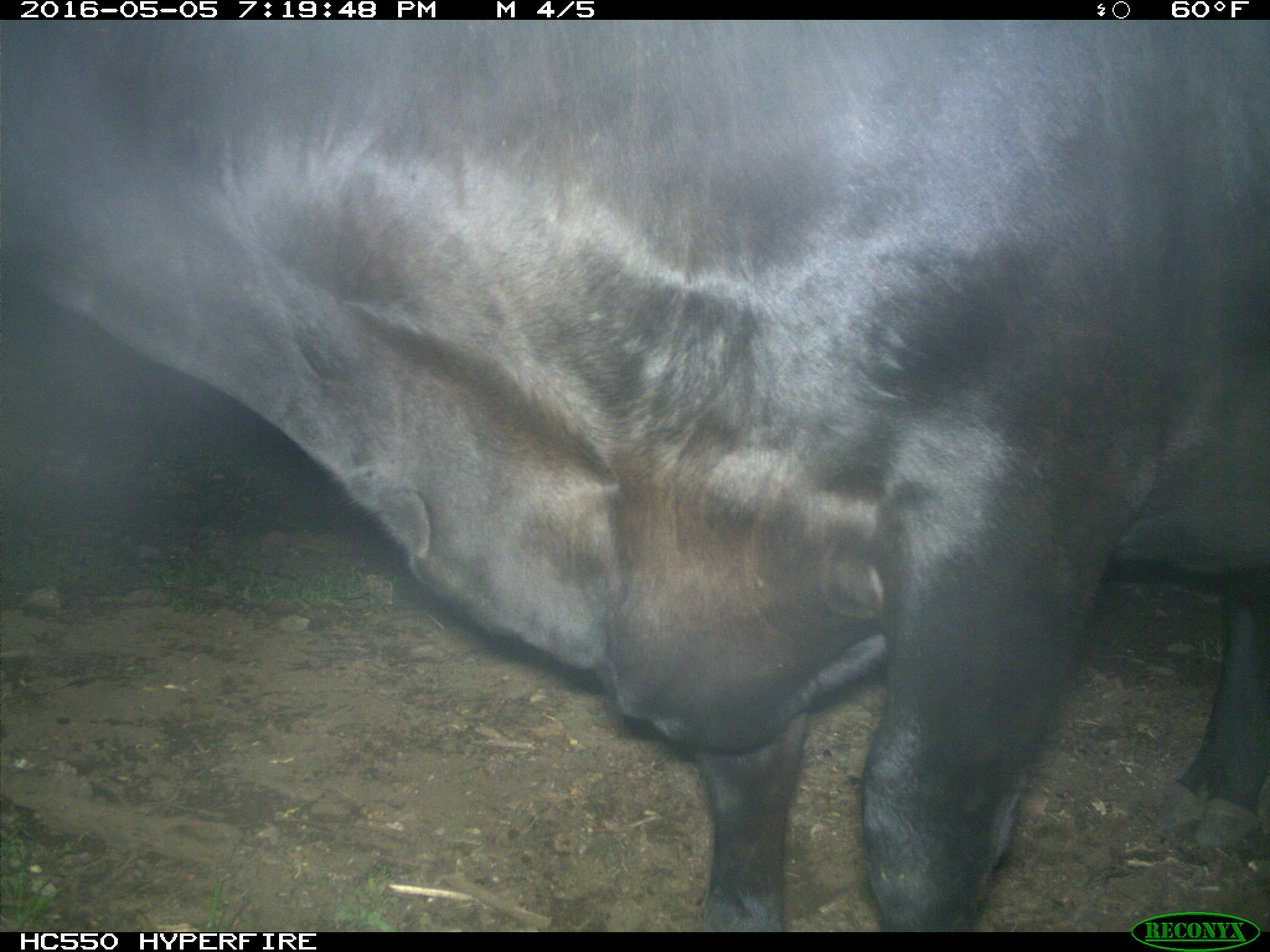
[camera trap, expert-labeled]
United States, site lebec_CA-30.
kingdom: Animalia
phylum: Chordata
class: Mammalia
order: Artiodactyla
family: Bovidae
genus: Bos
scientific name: Bos taurus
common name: domestic cow